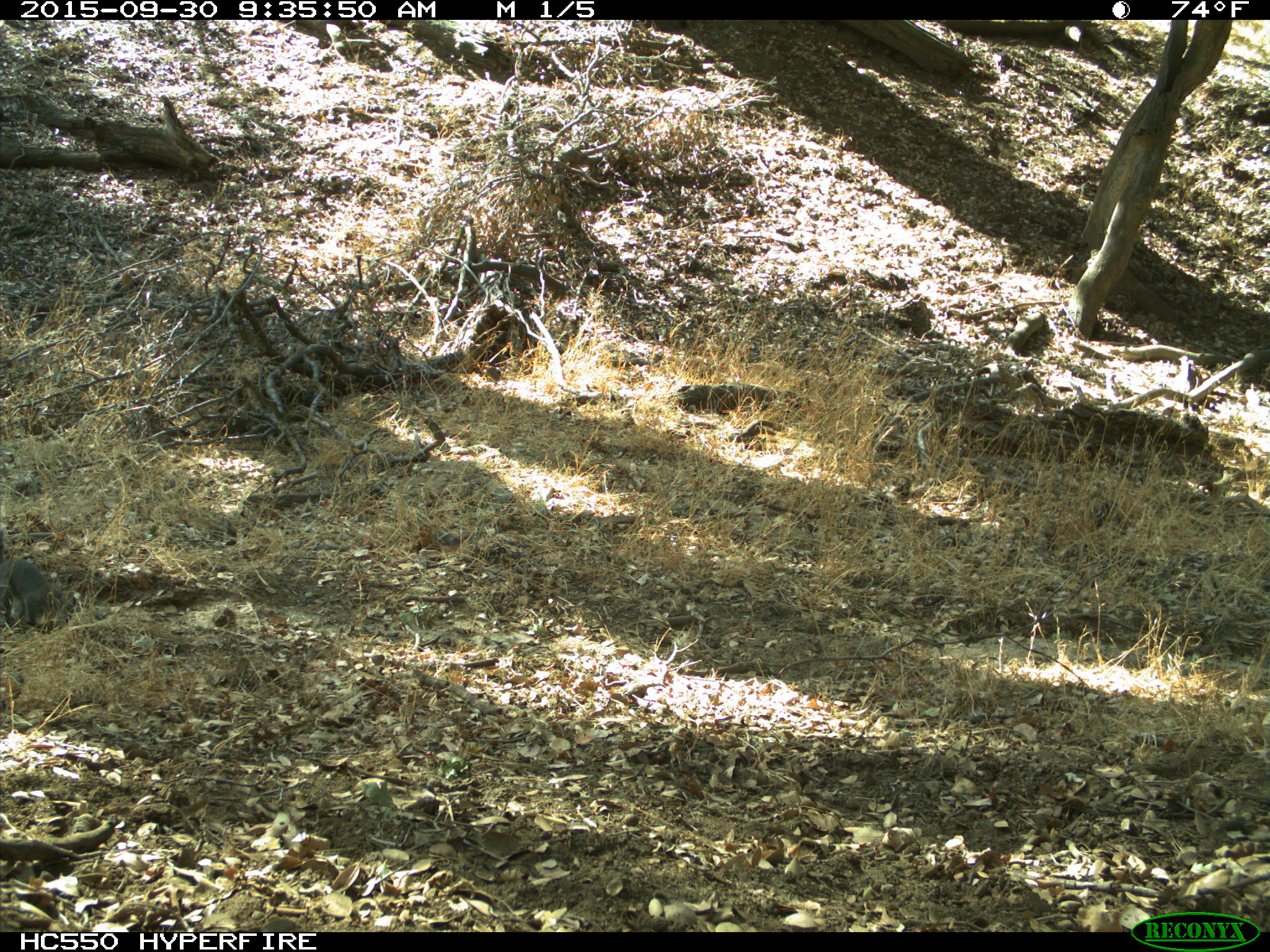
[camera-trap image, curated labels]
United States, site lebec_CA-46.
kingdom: Animalia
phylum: Chordata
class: Mammalia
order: Rodentia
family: Sciuridae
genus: Sciurus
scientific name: Sciurus carolinensis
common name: eastern gray squirrel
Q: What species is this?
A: Sciurus carolinensis (eastern gray squirrel).